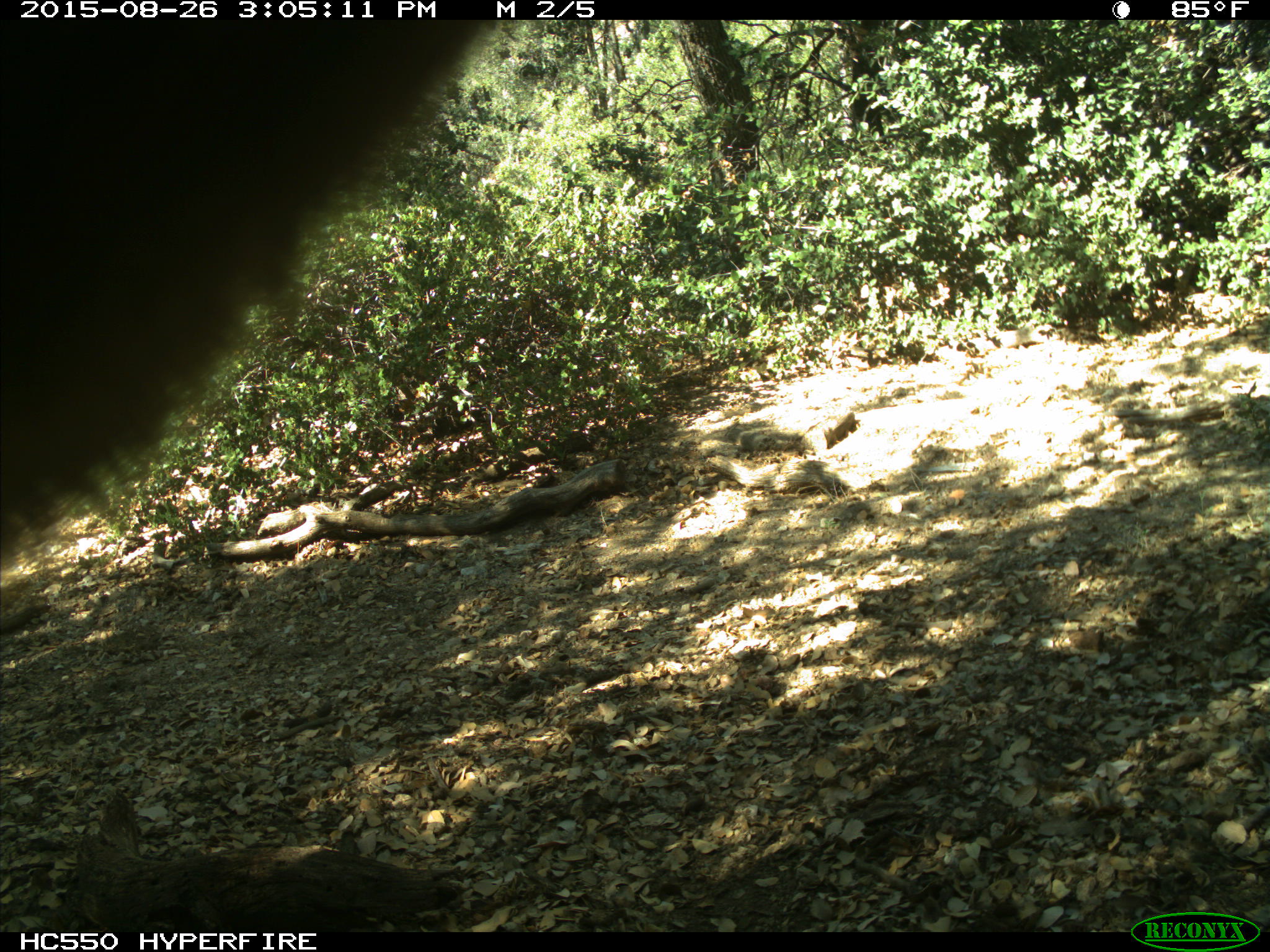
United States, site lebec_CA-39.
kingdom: Animalia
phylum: Chordata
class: Mammalia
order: Carnivora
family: Ursidae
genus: Ursus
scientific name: Ursus americanus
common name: american black bear